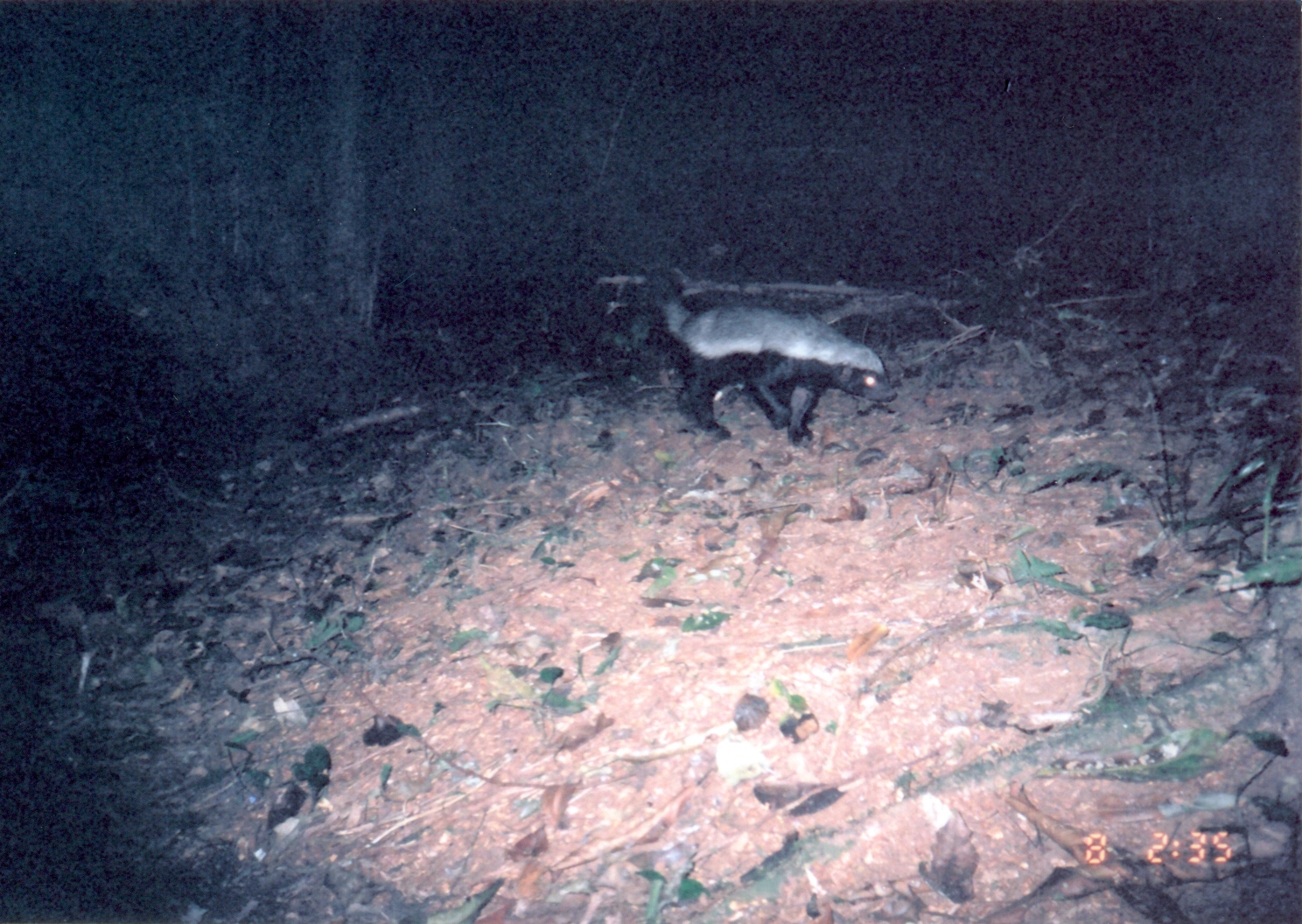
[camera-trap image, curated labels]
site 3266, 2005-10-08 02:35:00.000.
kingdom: Animalia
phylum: Chordata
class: Mammalia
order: Carnivora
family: Mustelidae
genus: Mellivora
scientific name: Mellivora capensis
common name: honey badger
Mellivora capensis (honey badger), count 1.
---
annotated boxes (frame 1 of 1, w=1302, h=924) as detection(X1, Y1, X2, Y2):
mellivora capensis: detection(642, 266, 895, 438)